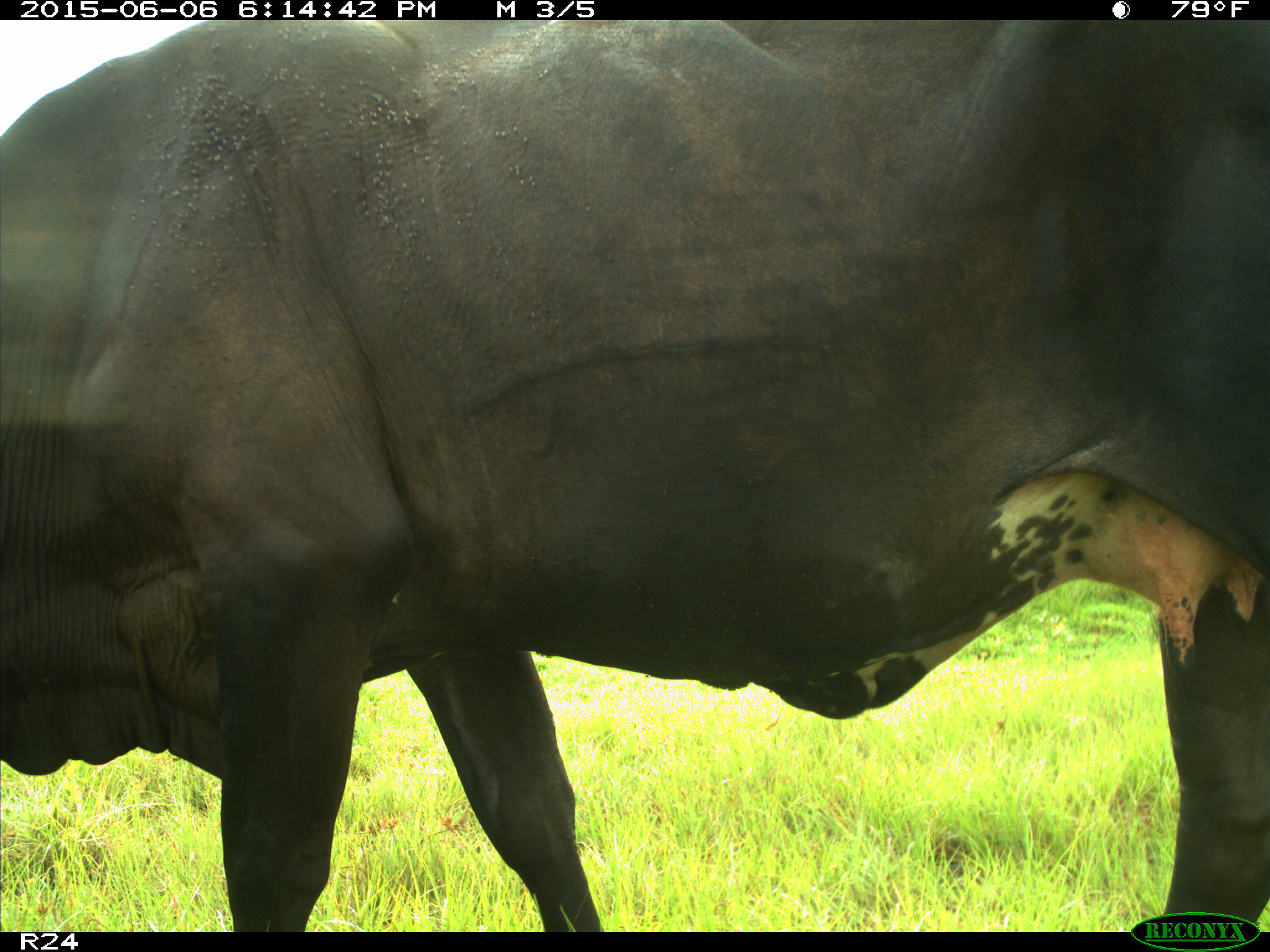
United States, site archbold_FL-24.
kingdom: Animalia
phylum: Chordata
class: Mammalia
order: Artiodactyla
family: Bovidae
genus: Bos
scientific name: Bos taurus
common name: domestic cow